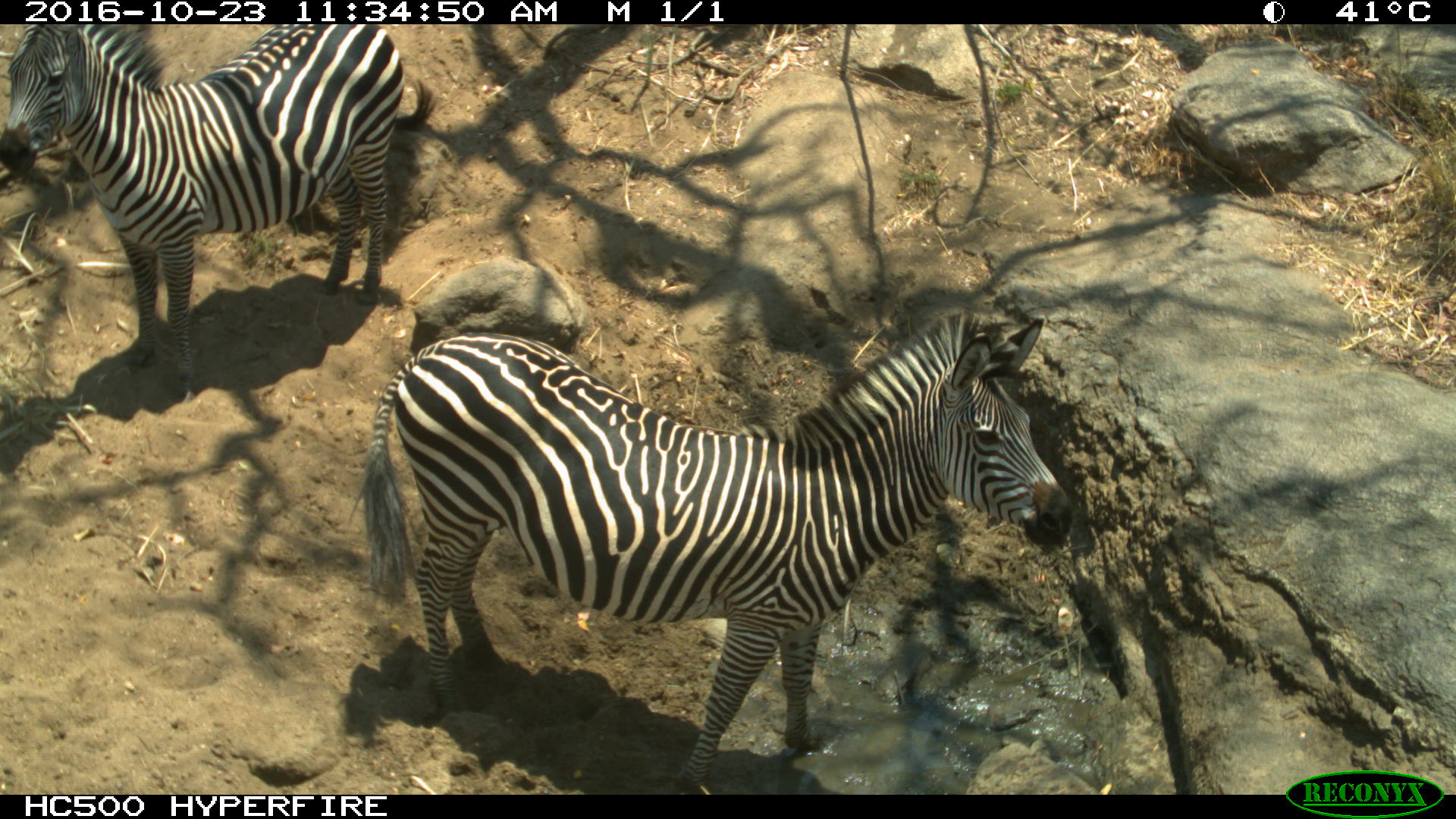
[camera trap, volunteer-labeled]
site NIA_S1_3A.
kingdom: Animalia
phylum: Chordata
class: Mammalia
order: Perissodactyla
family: Equidae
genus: Equus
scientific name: Equus quagga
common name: plains zebra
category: zebraplains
Zebraplains (plains zebra) (Equus quagga), count 2. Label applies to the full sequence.